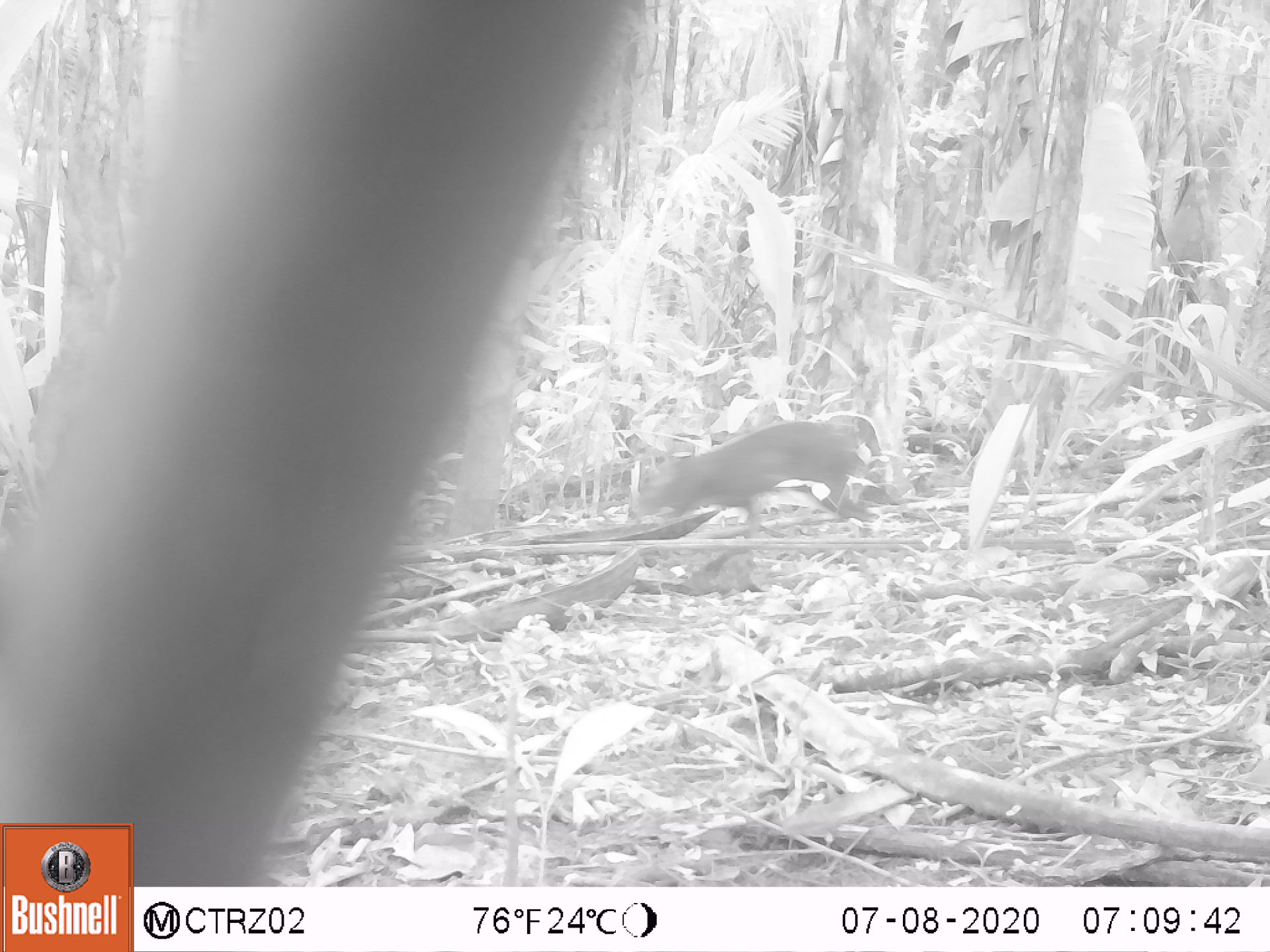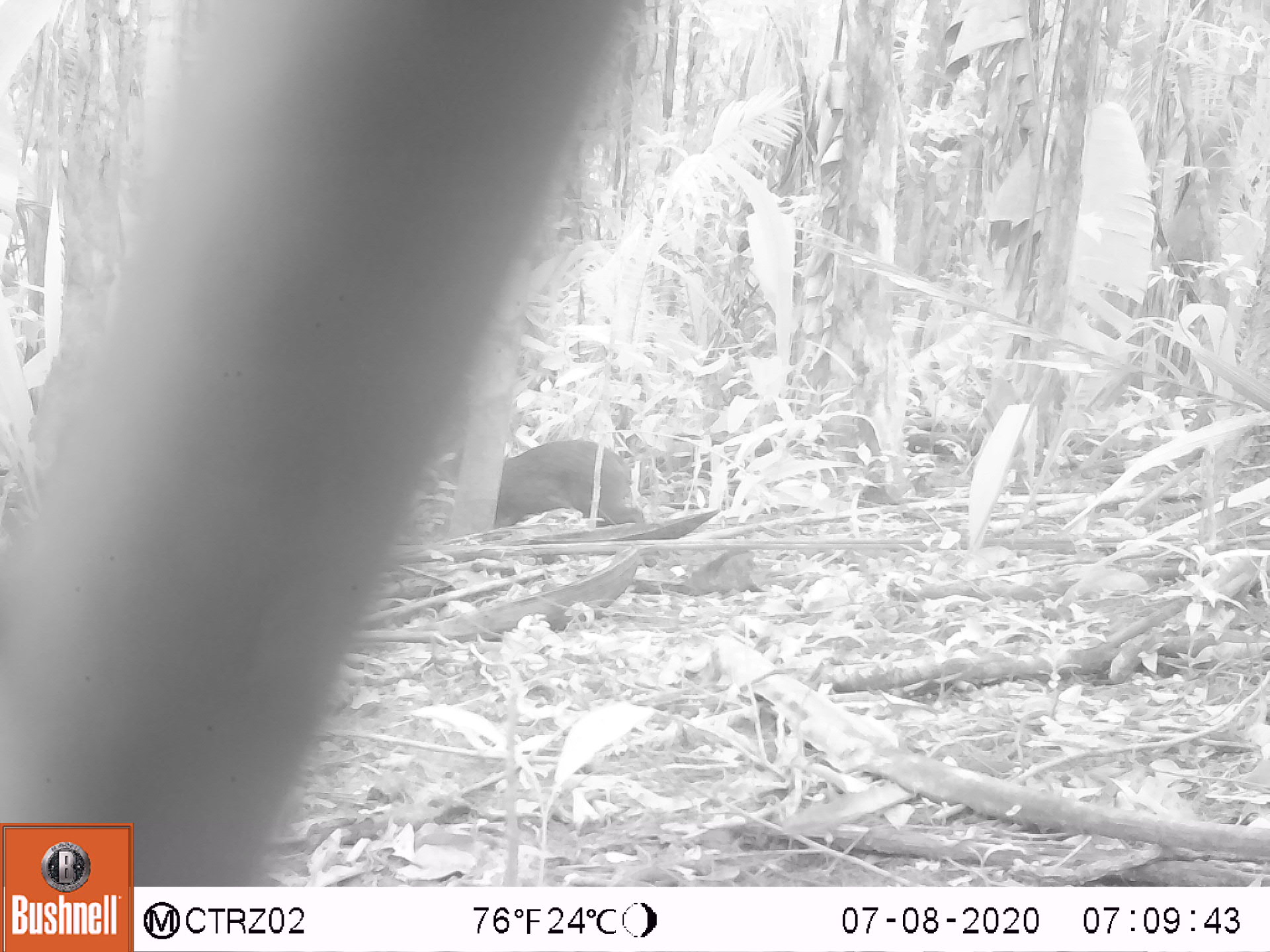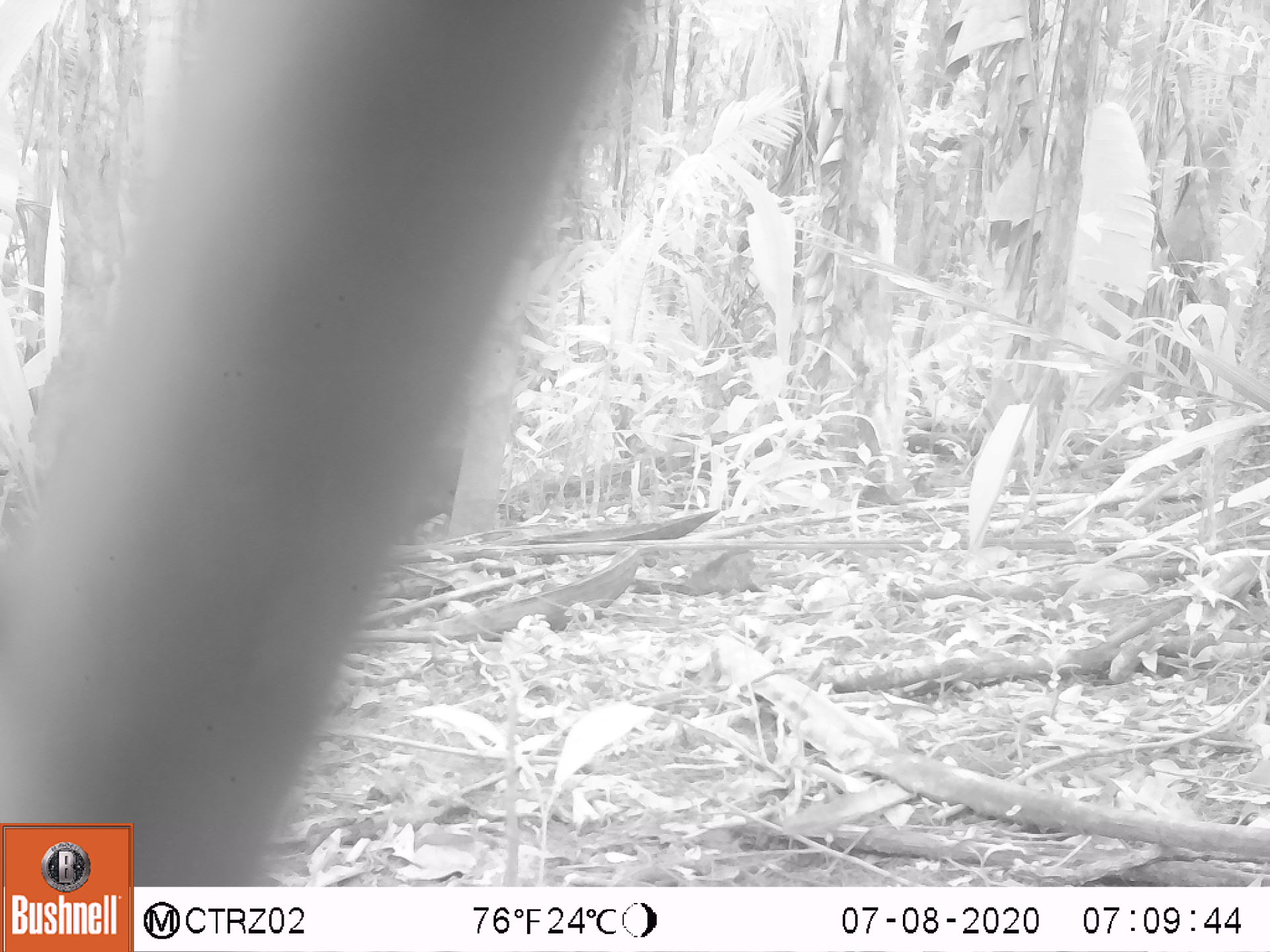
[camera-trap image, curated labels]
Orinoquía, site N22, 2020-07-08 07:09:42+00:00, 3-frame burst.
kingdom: Animalia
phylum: Chordata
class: Mammalia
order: Rodentia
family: Dasyproctidae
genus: Dasyprocta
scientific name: Dasyprocta fuliginosa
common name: black agouti